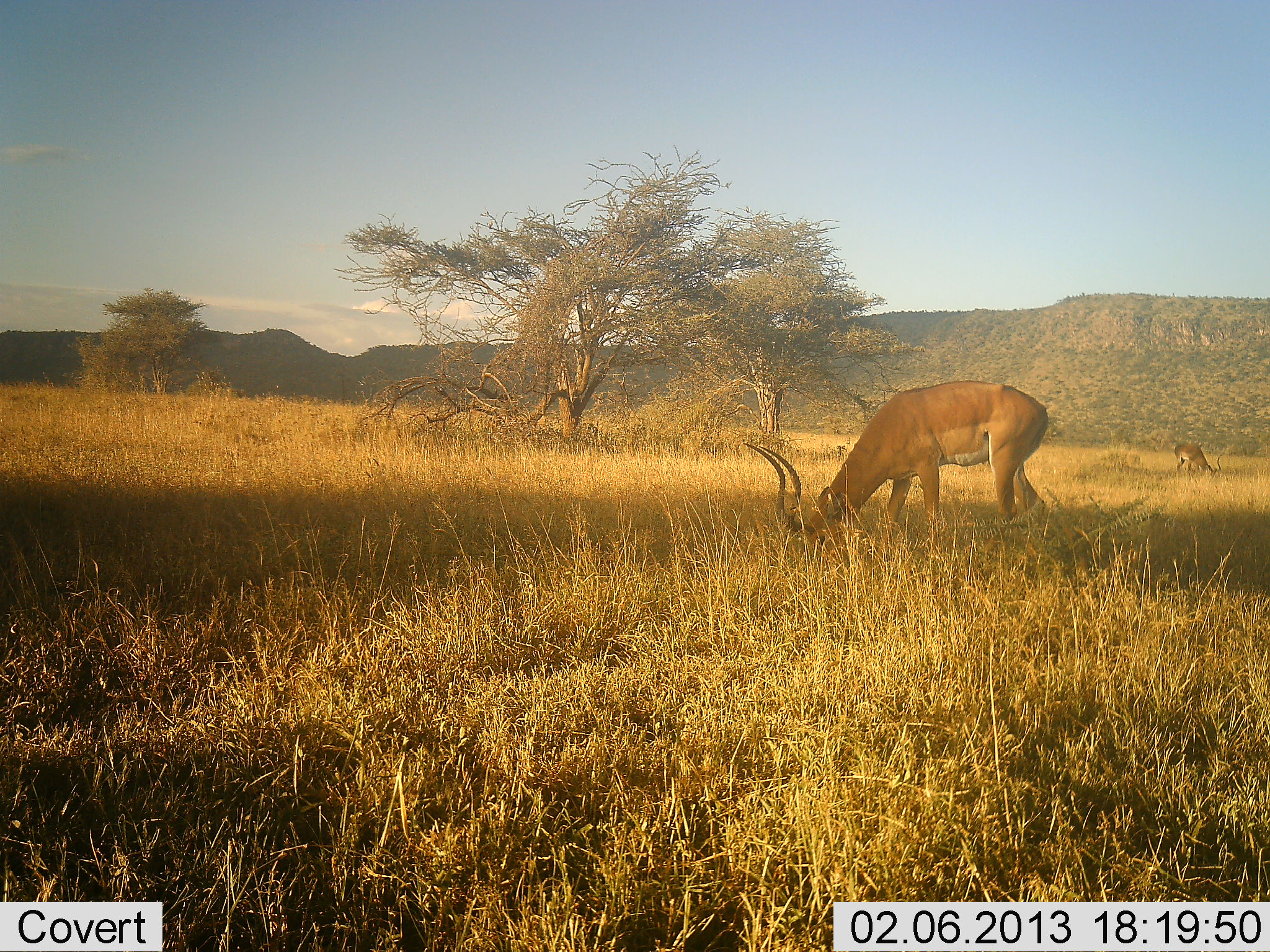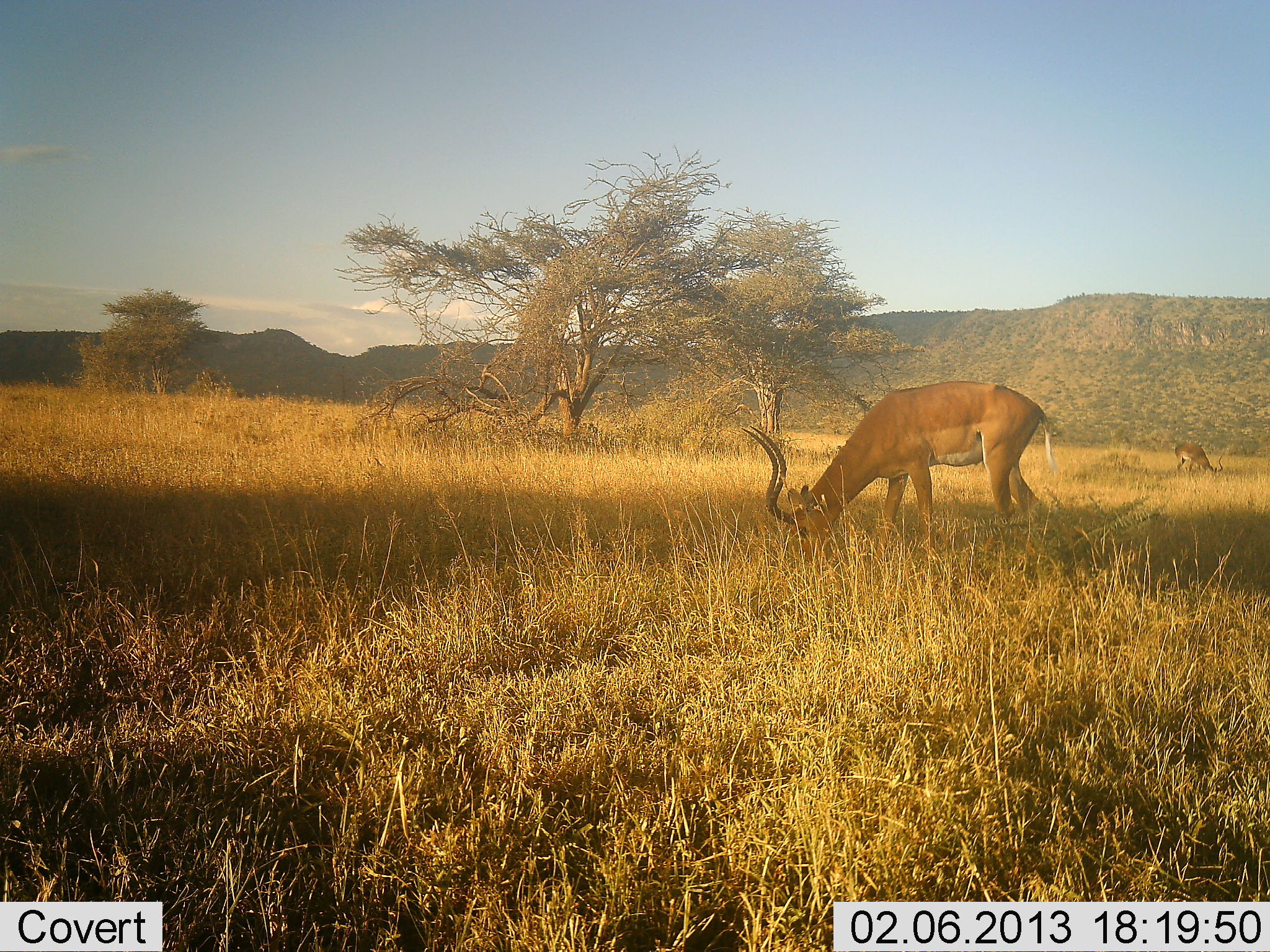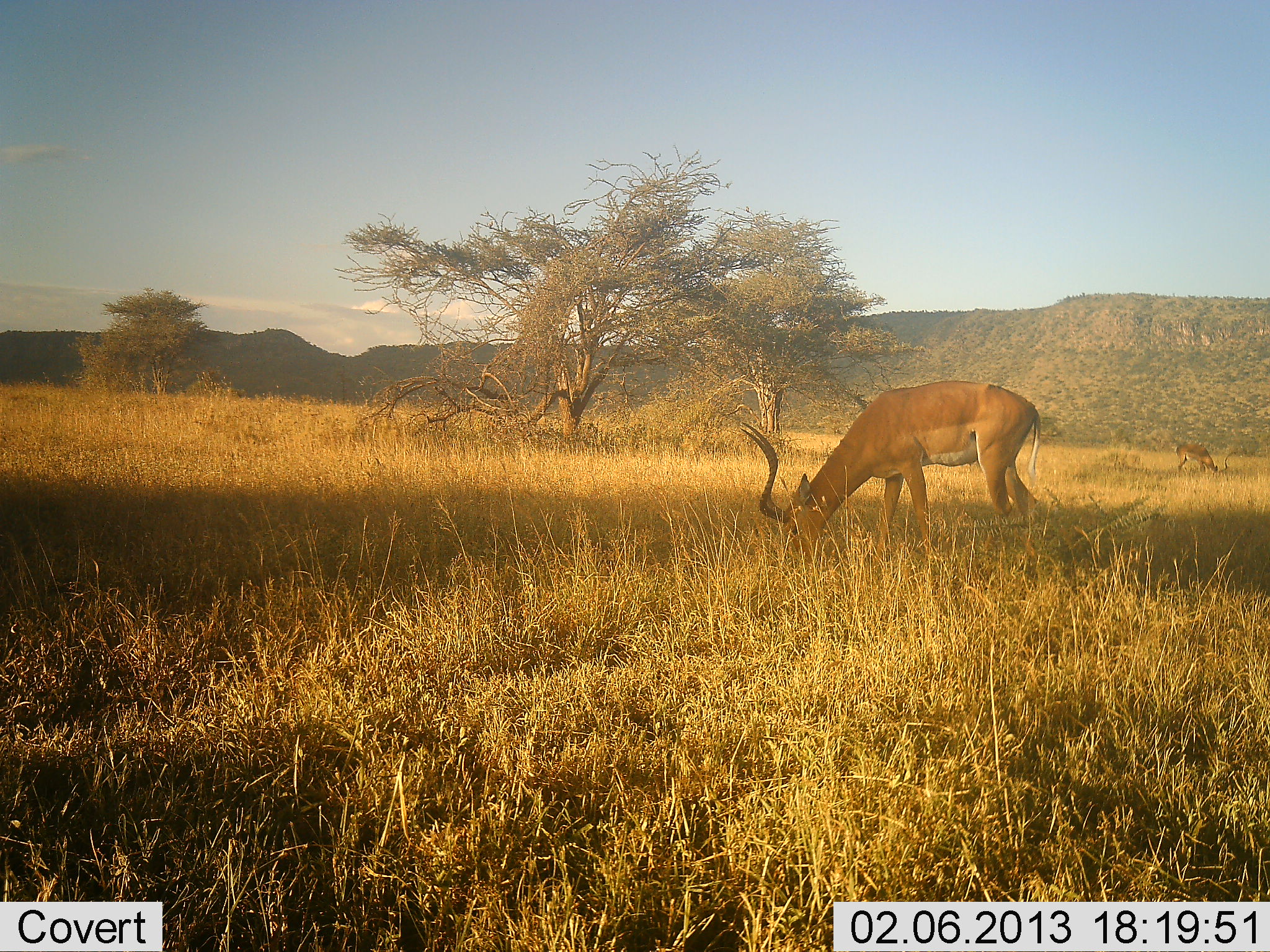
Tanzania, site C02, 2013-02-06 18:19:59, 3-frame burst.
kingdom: Animalia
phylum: Chordata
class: Mammalia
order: Artiodactyla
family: Bovidae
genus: Aepyceros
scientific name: Aepyceros melampus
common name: impala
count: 2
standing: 17%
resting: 0%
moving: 10%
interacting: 0%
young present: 0%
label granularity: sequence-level